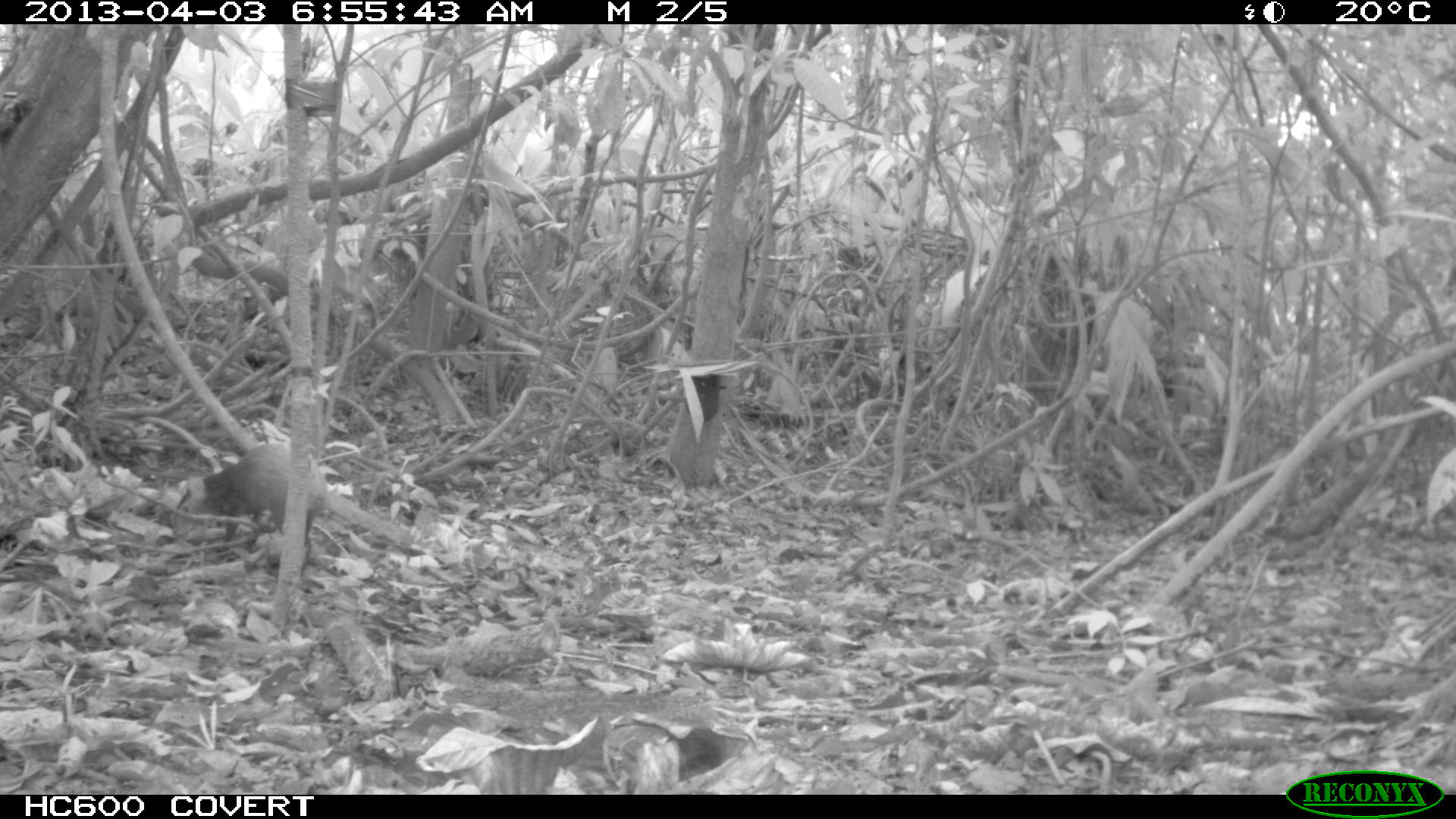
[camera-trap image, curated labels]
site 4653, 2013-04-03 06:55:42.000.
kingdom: Animalia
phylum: Chordata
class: Mammalia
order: Rodentia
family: Dasyproctidae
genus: Dasyprocta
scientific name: Dasyprocta leporina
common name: red-rumped agouti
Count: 1.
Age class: adult.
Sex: male.